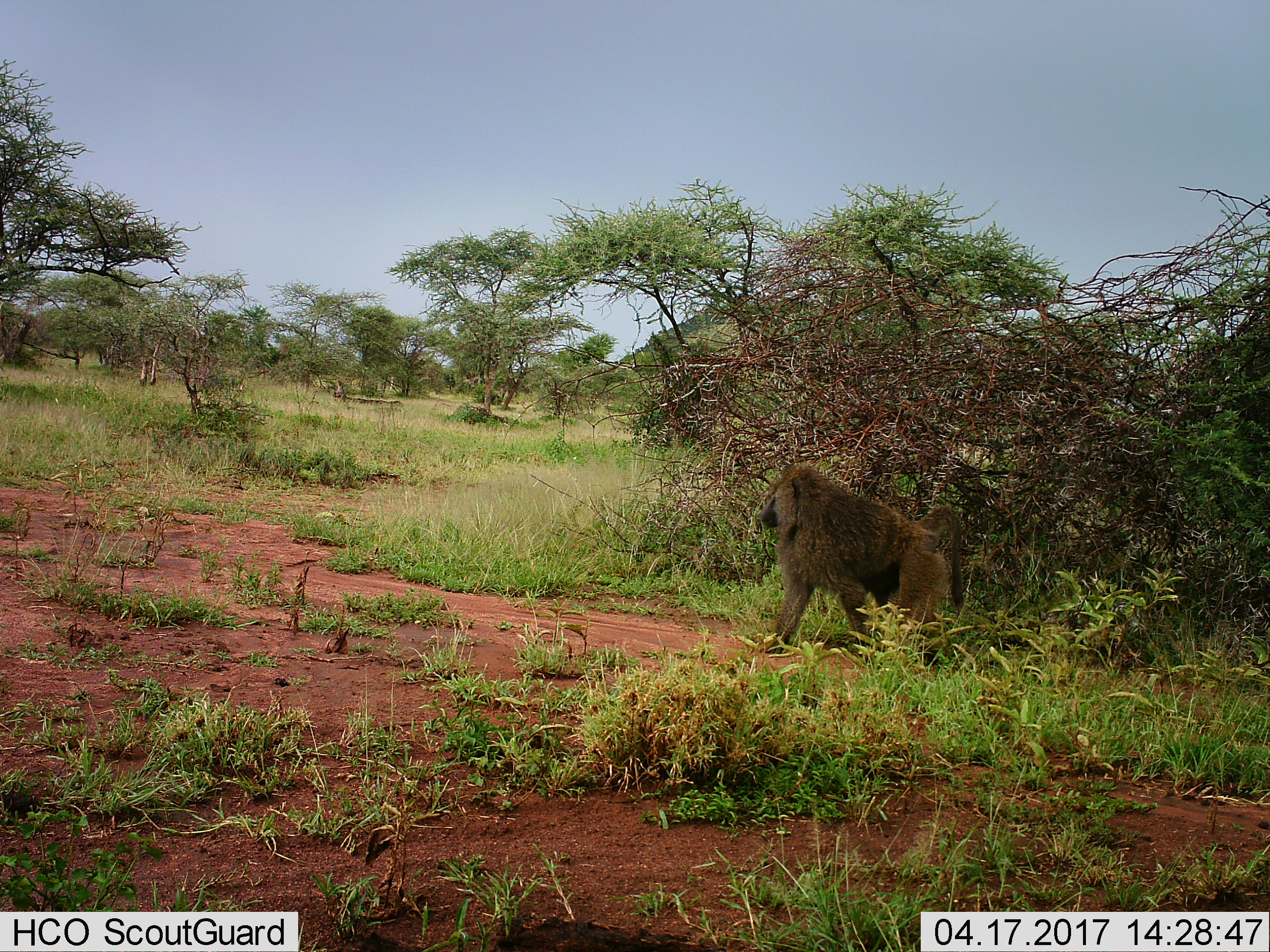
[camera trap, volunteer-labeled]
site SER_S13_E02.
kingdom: Animalia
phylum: Chordata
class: Mammalia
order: Primates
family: Cercopithecidae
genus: Papio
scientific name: Papio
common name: baboon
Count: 1.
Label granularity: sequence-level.